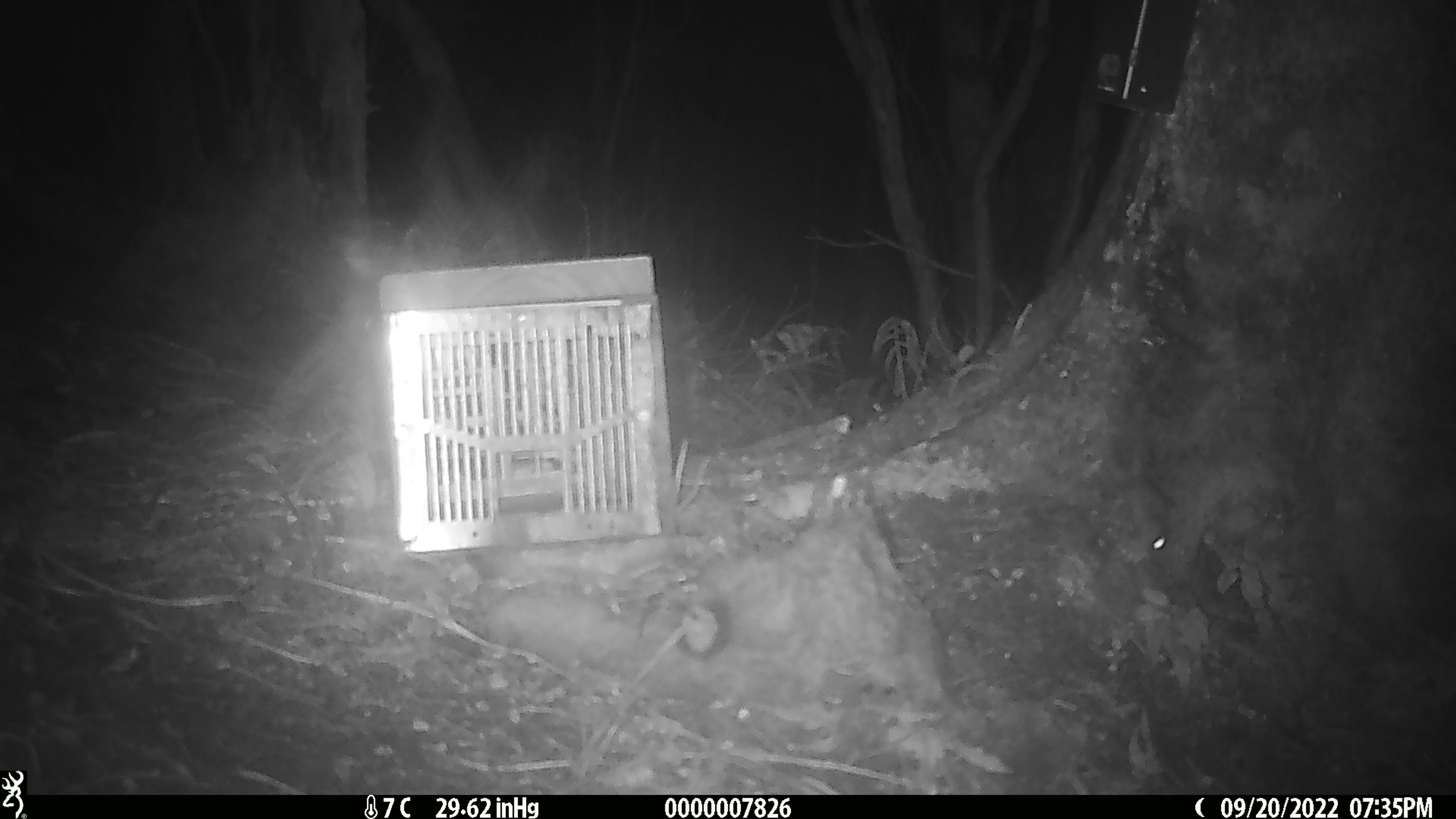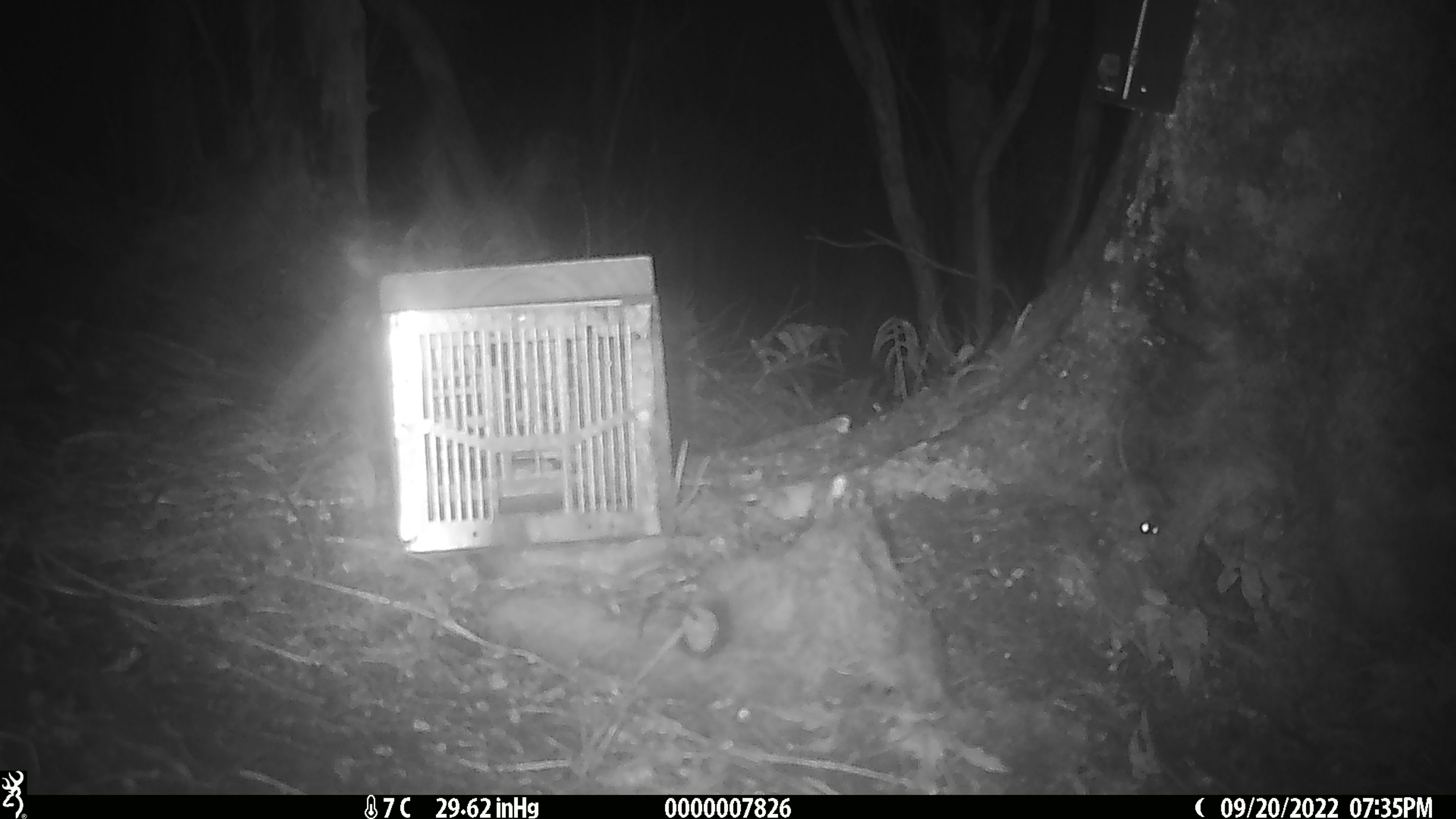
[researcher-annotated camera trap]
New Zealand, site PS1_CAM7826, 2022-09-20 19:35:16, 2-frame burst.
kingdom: Animalia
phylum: Chordata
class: Mammalia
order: Rodentia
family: Muridae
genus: Mus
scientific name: Mus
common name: mouse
Mouse (Mus).